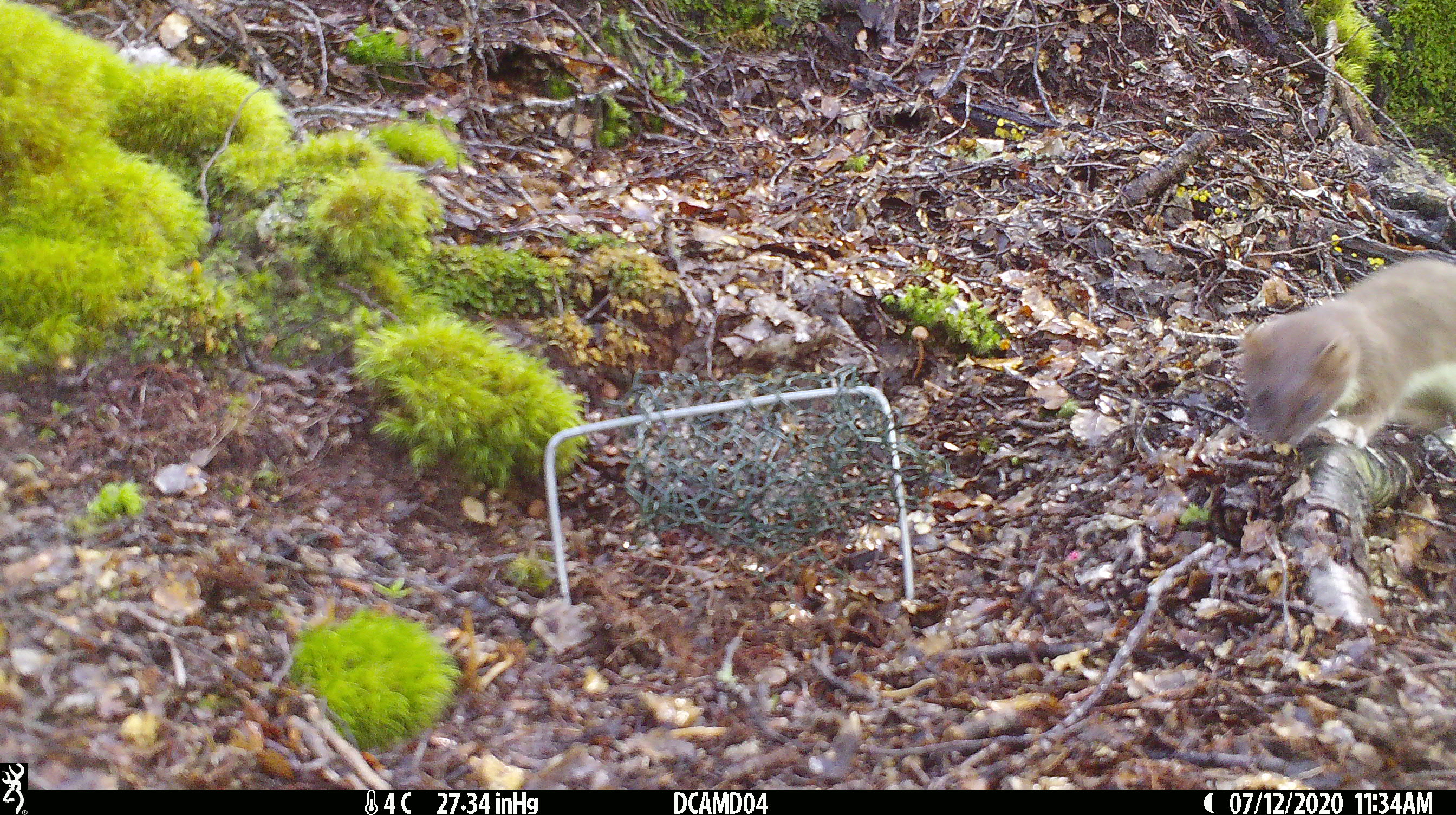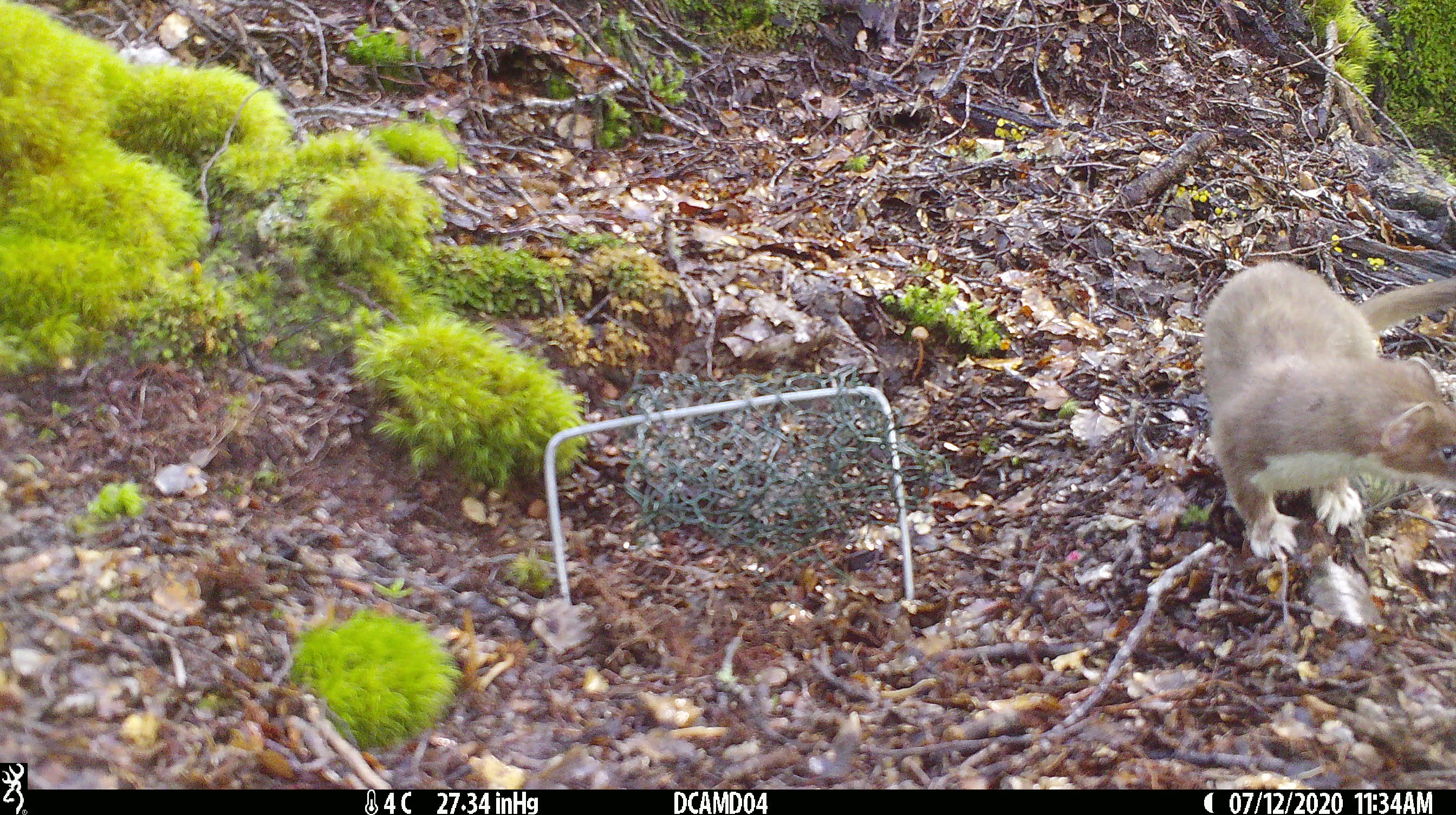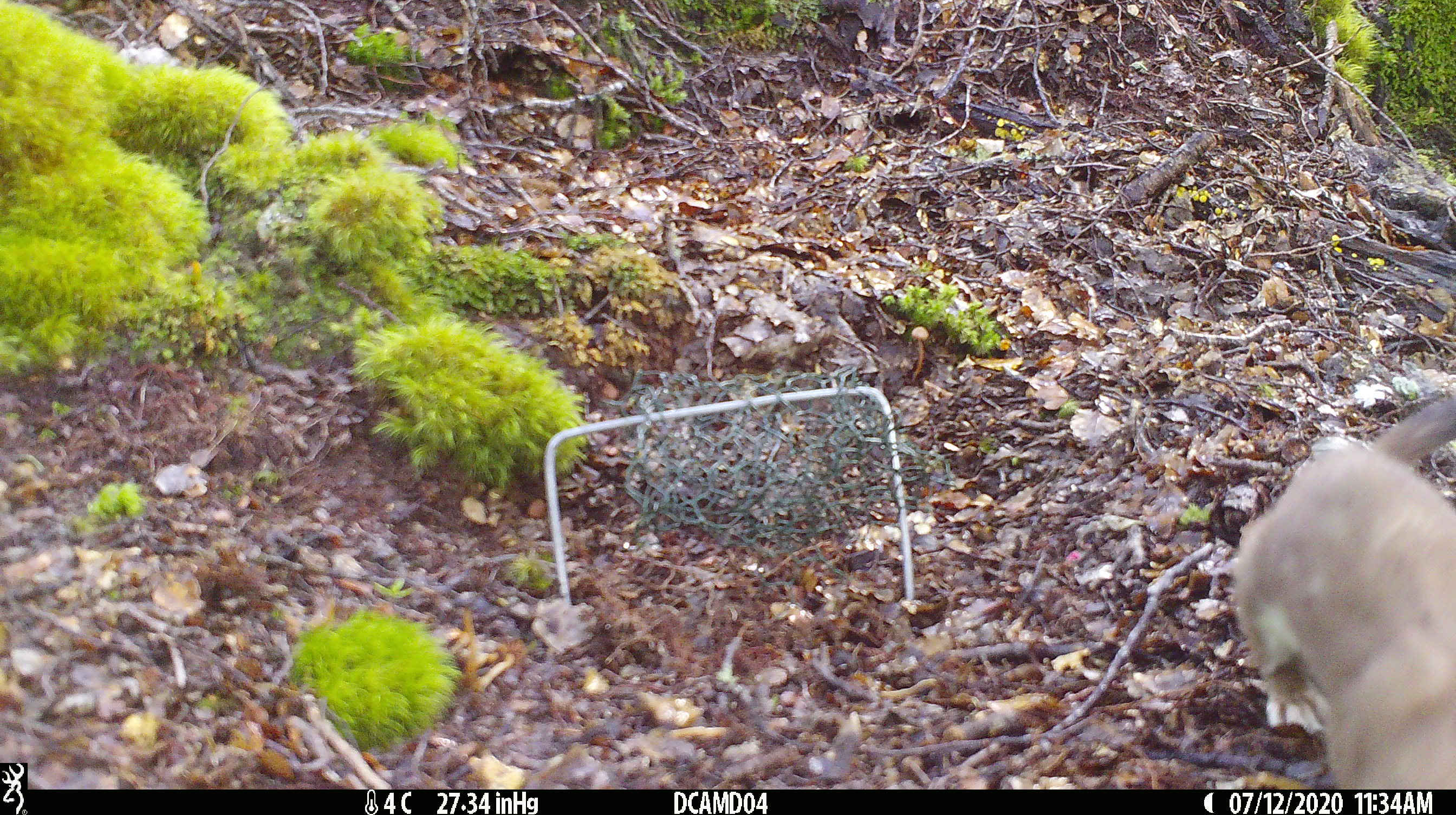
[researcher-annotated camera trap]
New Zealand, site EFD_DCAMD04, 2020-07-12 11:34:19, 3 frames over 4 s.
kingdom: Animalia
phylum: Chordata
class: Mammalia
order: Carnivora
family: Mustelidae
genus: Mustela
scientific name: Mustela erminea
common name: stoat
Stoat (Mustela erminea).